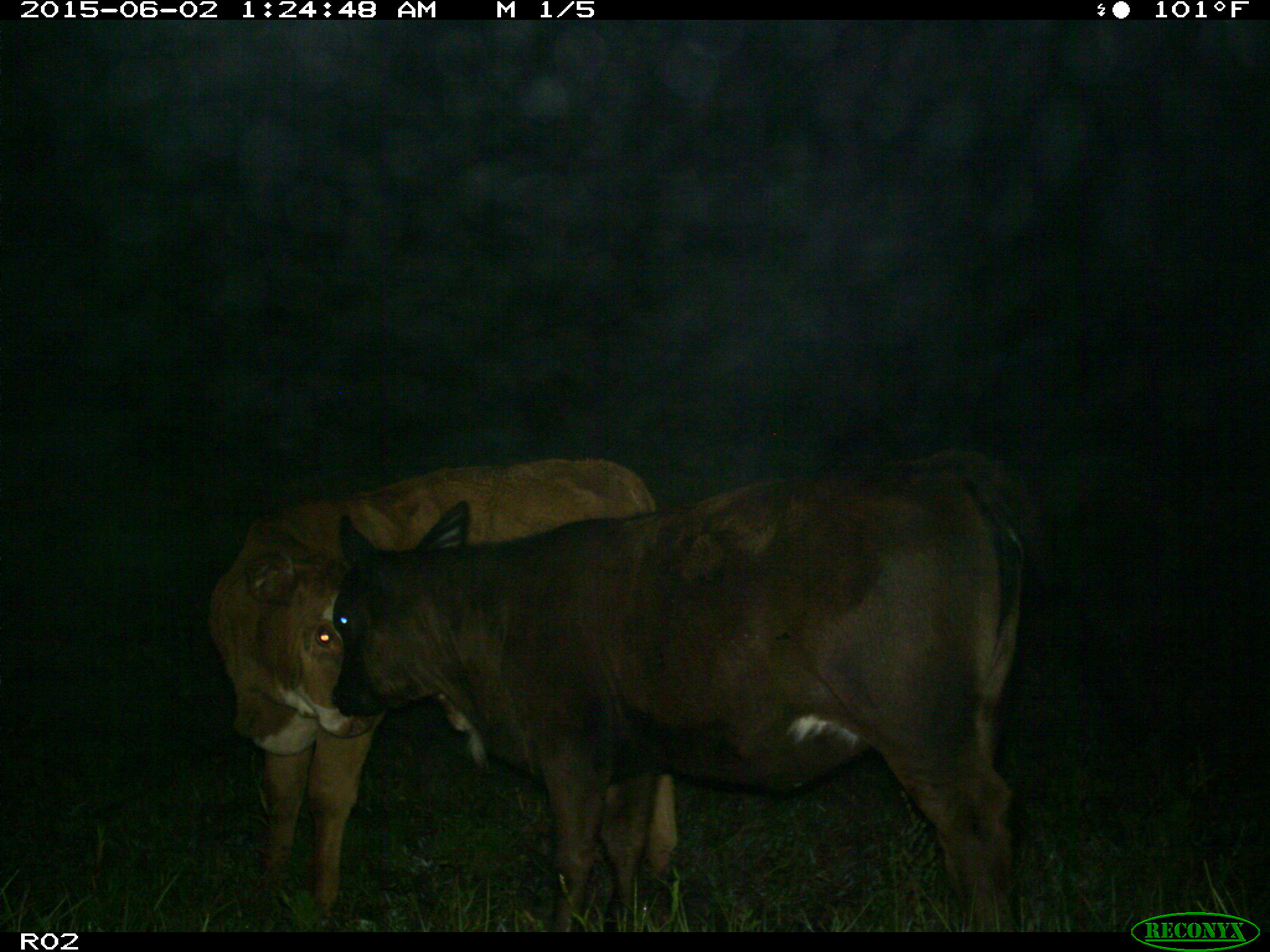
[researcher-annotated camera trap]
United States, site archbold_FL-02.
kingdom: Animalia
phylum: Chordata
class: Mammalia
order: Artiodactyla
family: Bovidae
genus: Bos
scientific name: Bos taurus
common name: domestic cow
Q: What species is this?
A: Bos taurus (domestic cow).